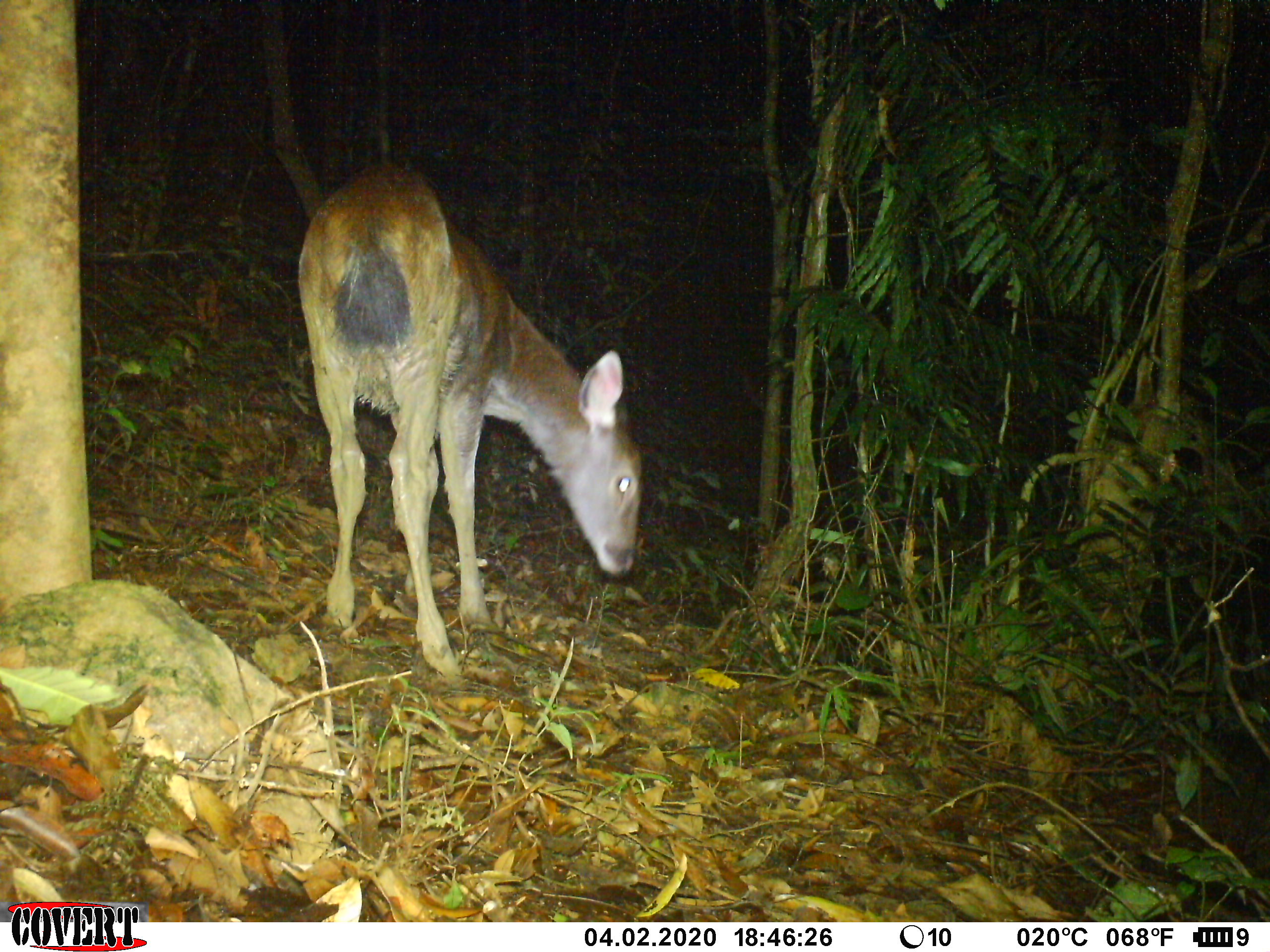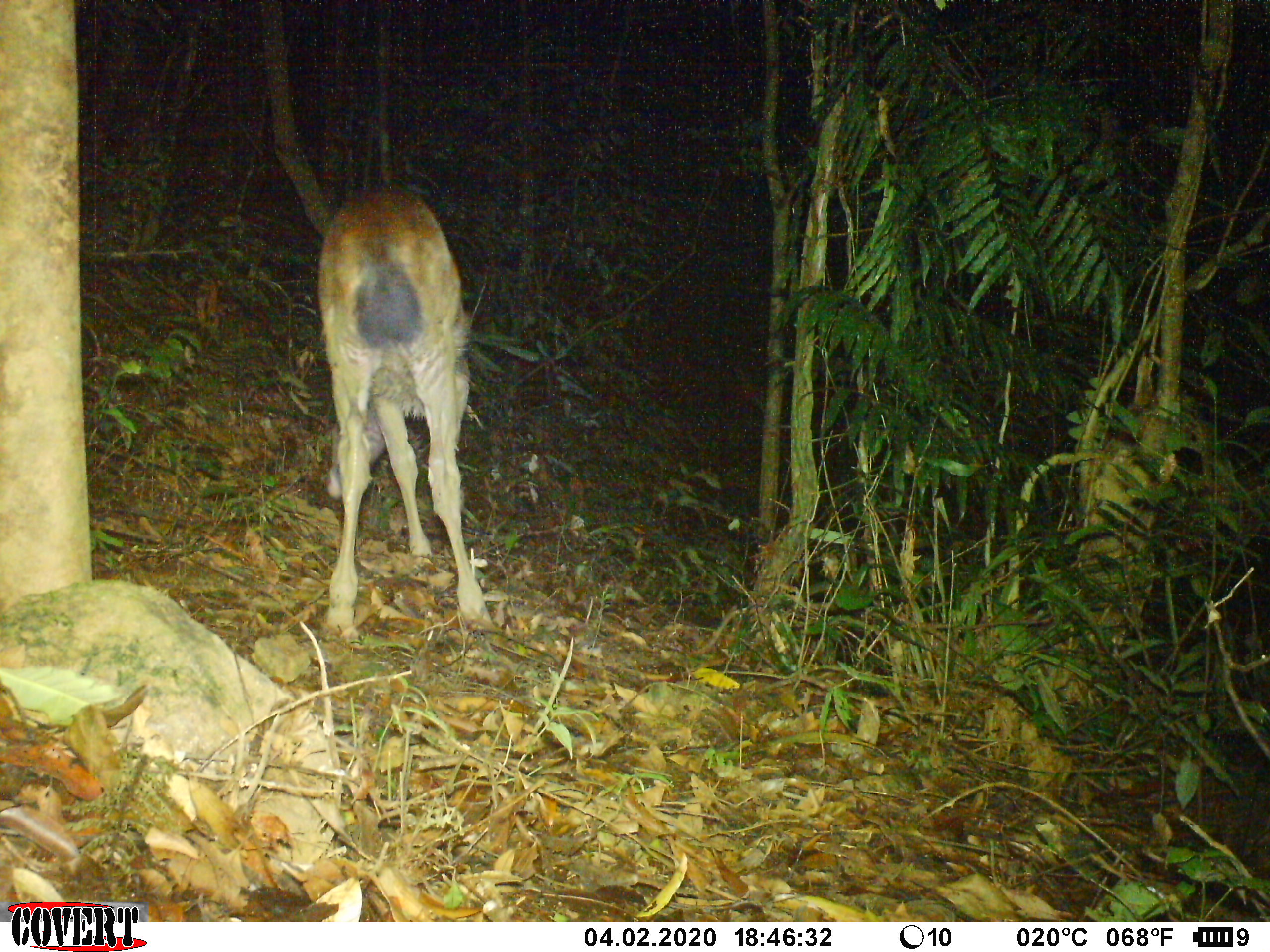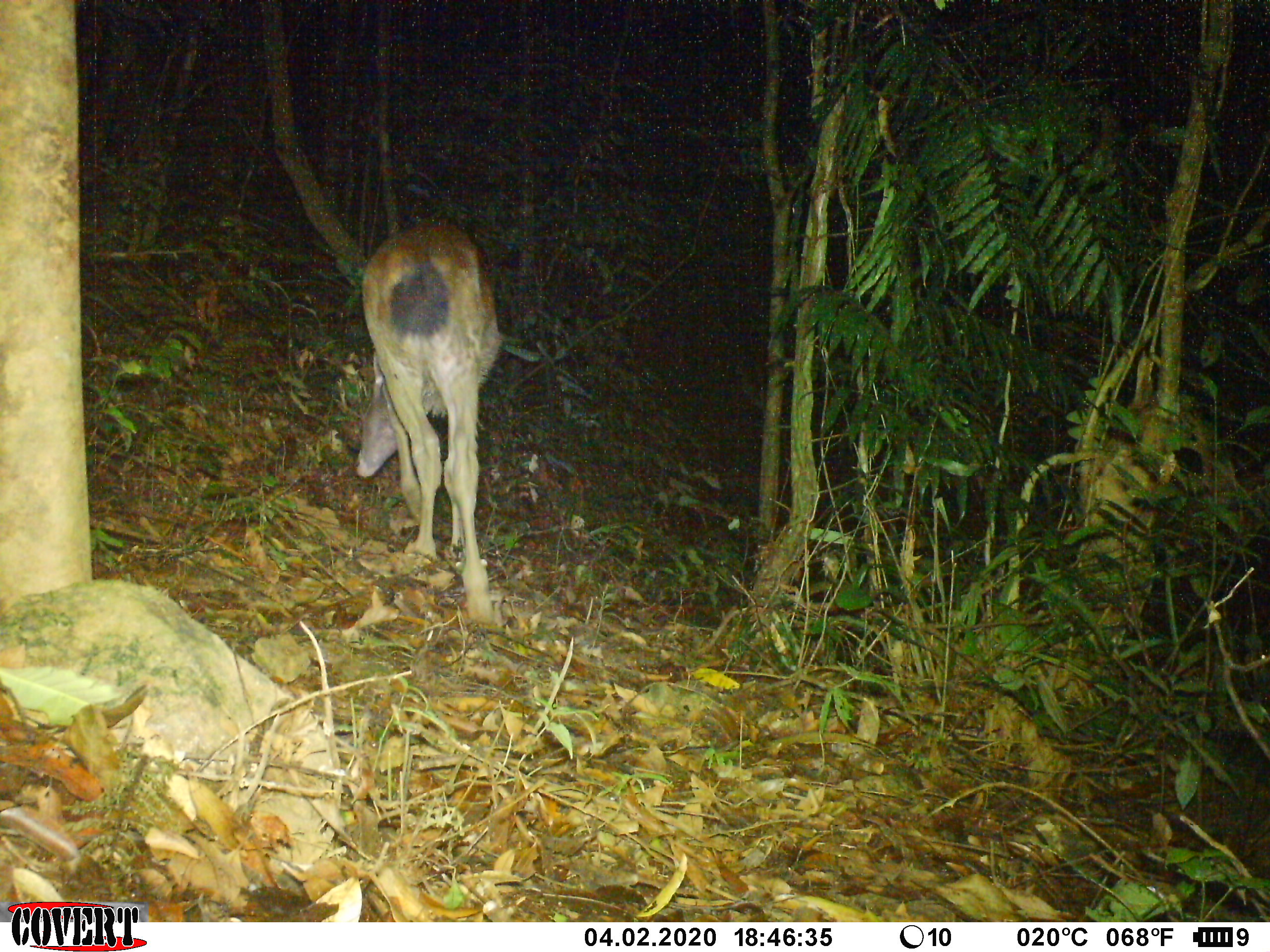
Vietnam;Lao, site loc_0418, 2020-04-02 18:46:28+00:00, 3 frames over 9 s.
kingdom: Animalia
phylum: Chordata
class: Mammalia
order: Artiodactyla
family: Cervidae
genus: Rusa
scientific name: Rusa unicolor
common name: sambar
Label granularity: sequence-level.